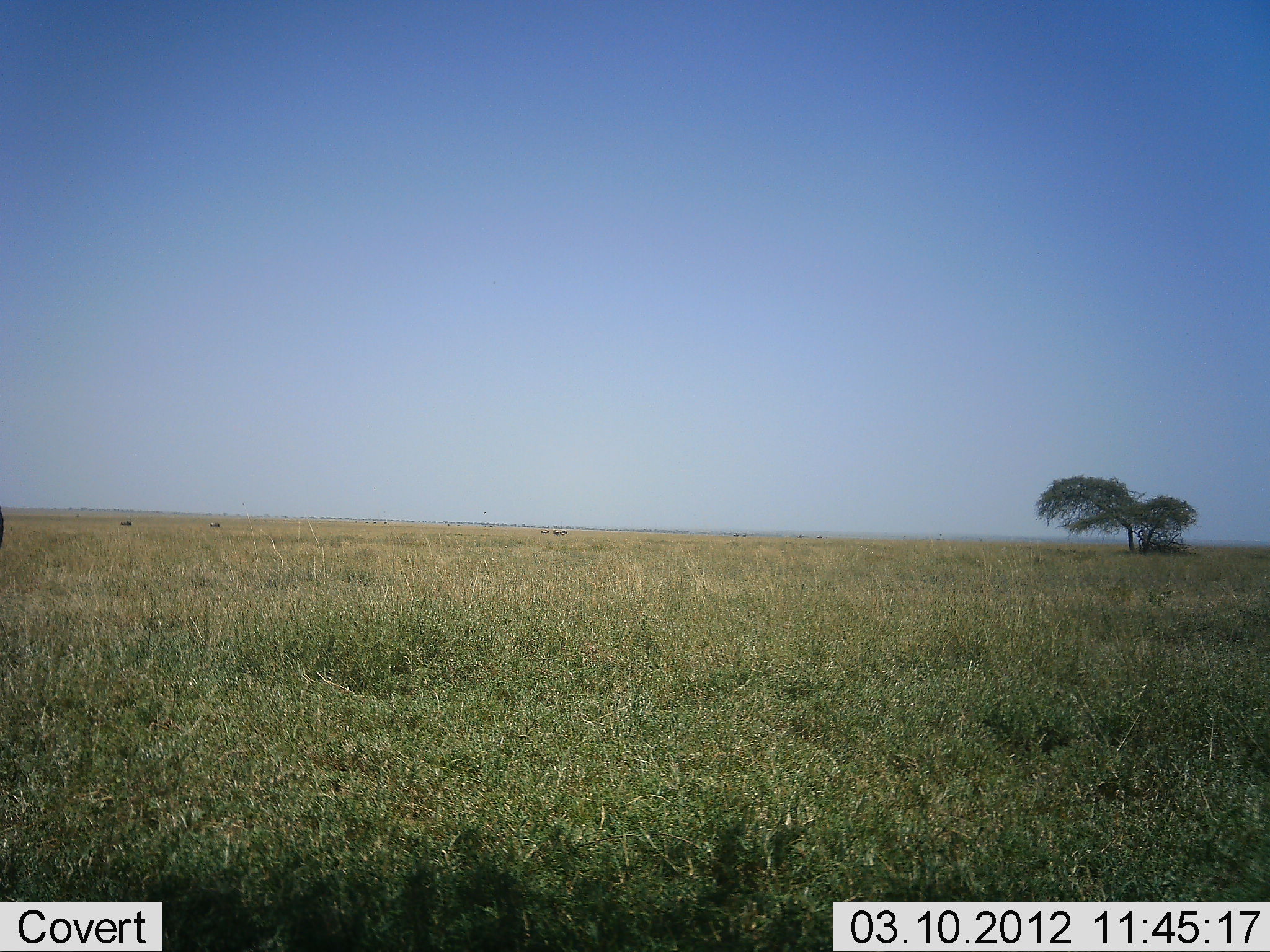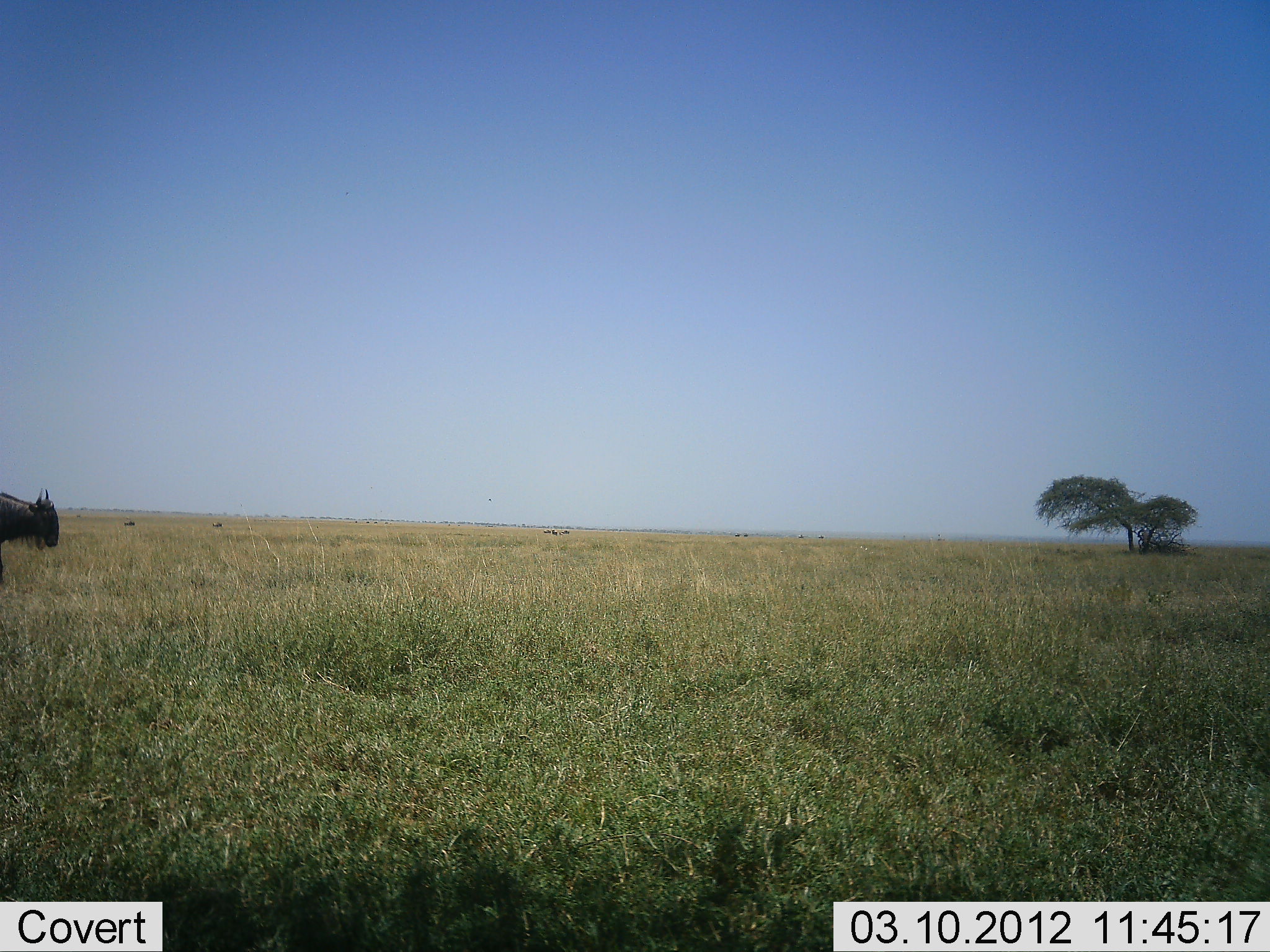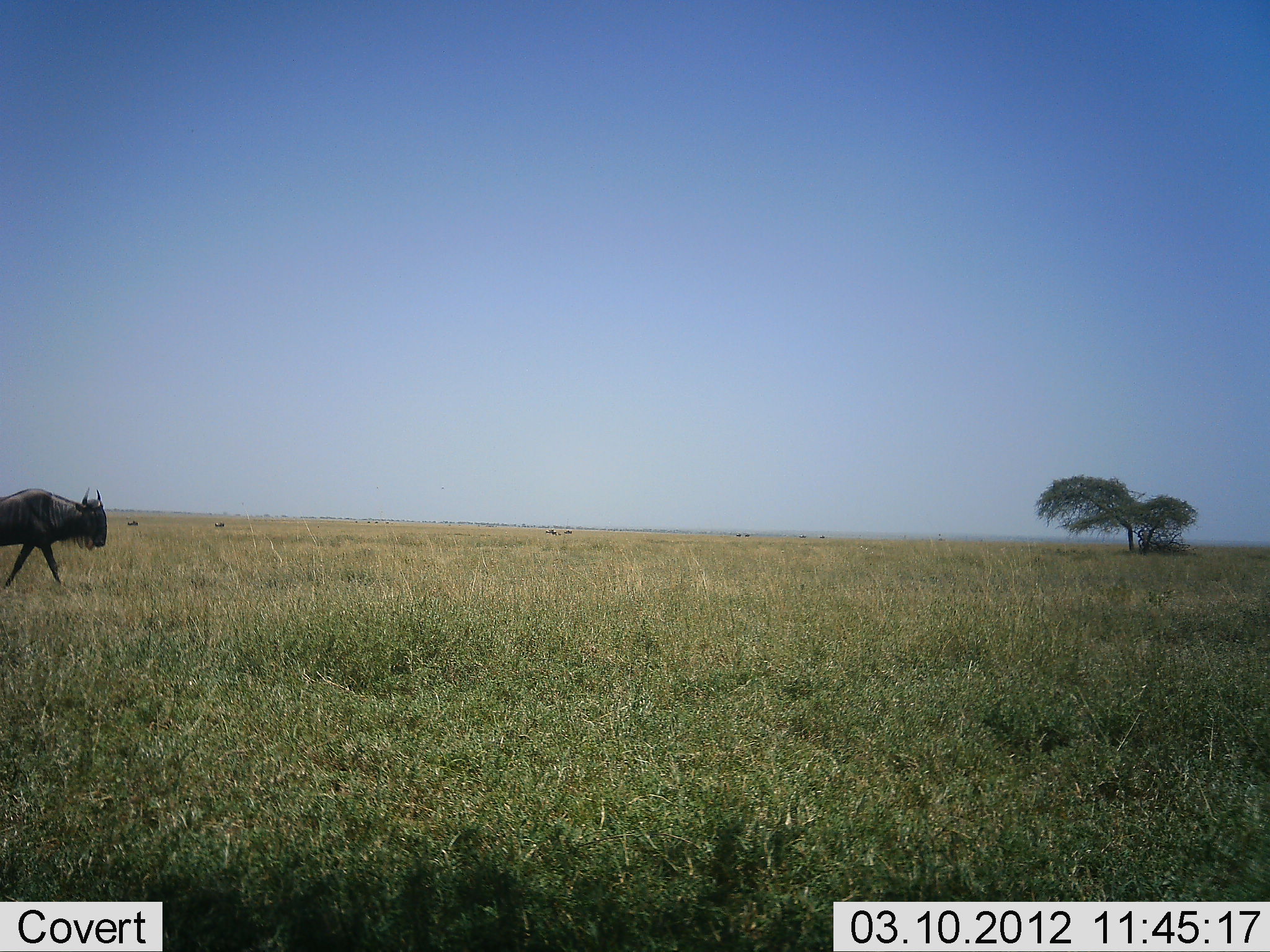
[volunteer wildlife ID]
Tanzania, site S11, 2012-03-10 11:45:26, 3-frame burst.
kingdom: Animalia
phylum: Chordata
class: Mammalia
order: Artiodactyla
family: Bovidae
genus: Connochaetes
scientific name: Connochaetes taurinus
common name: blue wildebeest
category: wildebeest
Wildebeest (blue wildebeest) (Connochaetes taurinus), count 1. Behavior (volunteer vote fractions): standing 7%, resting 0%, moving 93%, interacting 0%. Young present (vote fraction): 0%. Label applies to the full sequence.